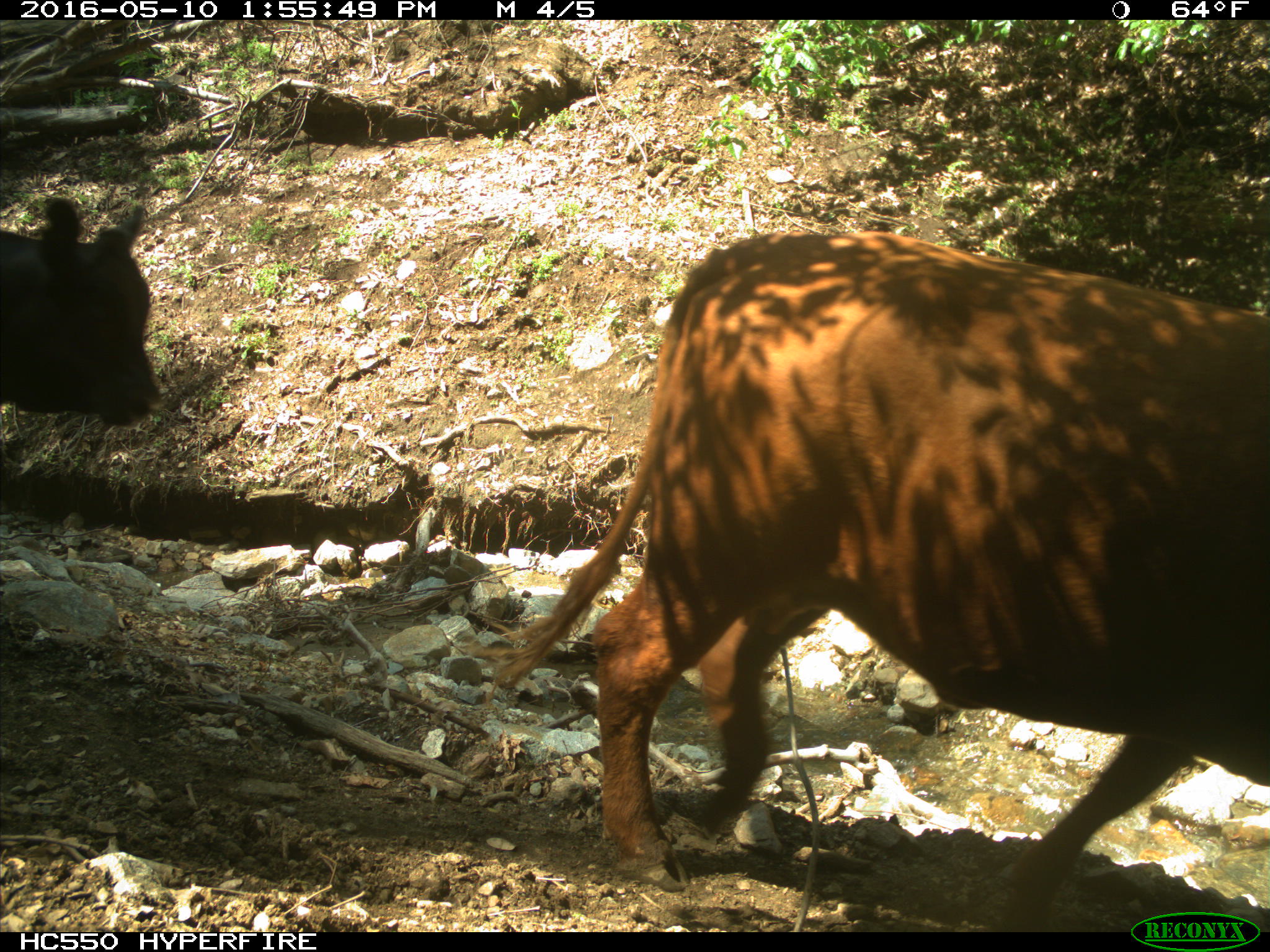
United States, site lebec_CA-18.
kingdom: Animalia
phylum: Chordata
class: Mammalia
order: Artiodactyla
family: Bovidae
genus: Bos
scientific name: Bos taurus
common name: domestic cow